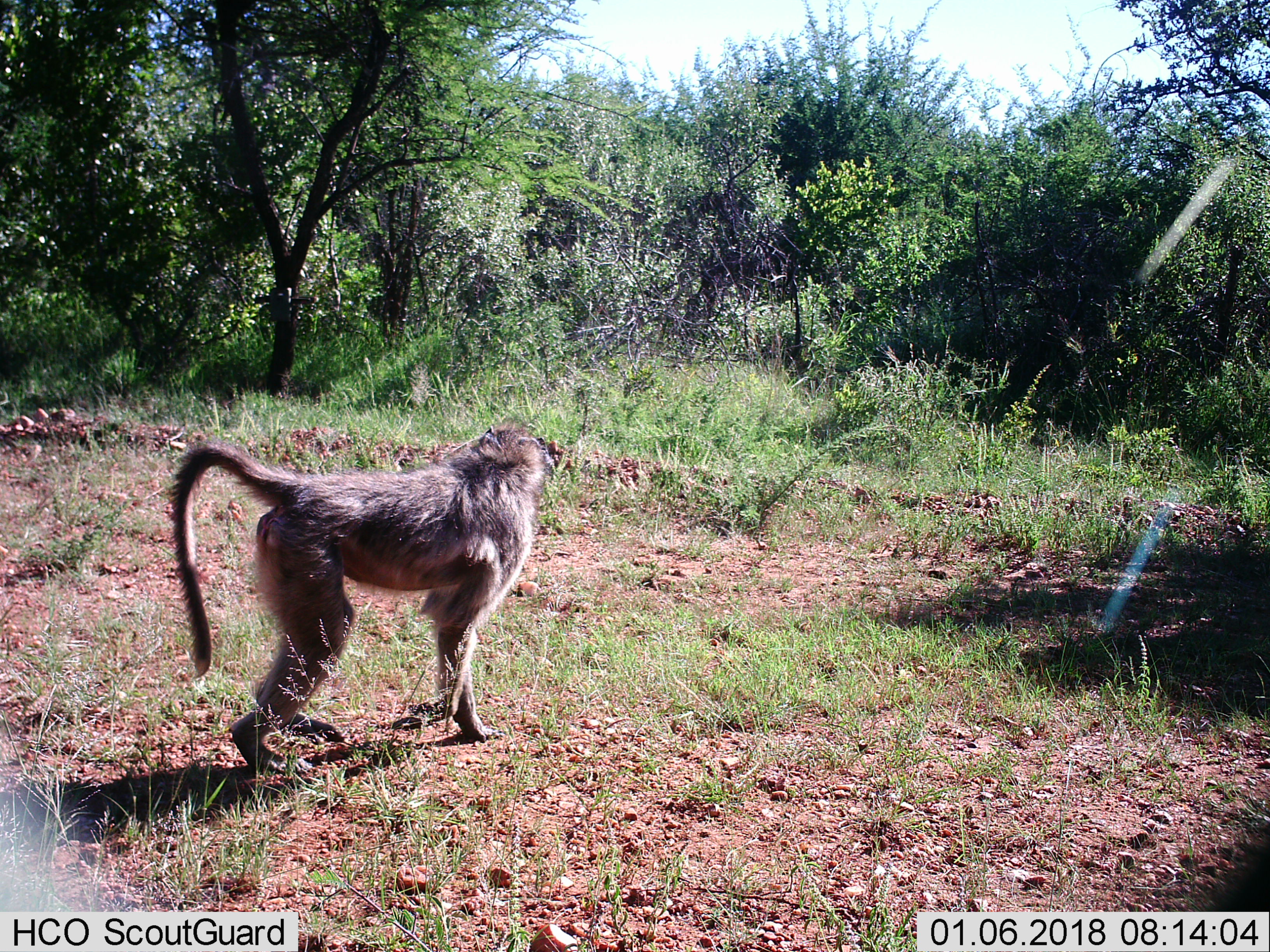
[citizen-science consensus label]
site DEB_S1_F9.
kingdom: Animalia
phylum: Chordata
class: Mammalia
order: Primates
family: Cercopithecidae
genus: Papio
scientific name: Papio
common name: baboon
Baboon (Papio), count 1. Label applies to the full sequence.